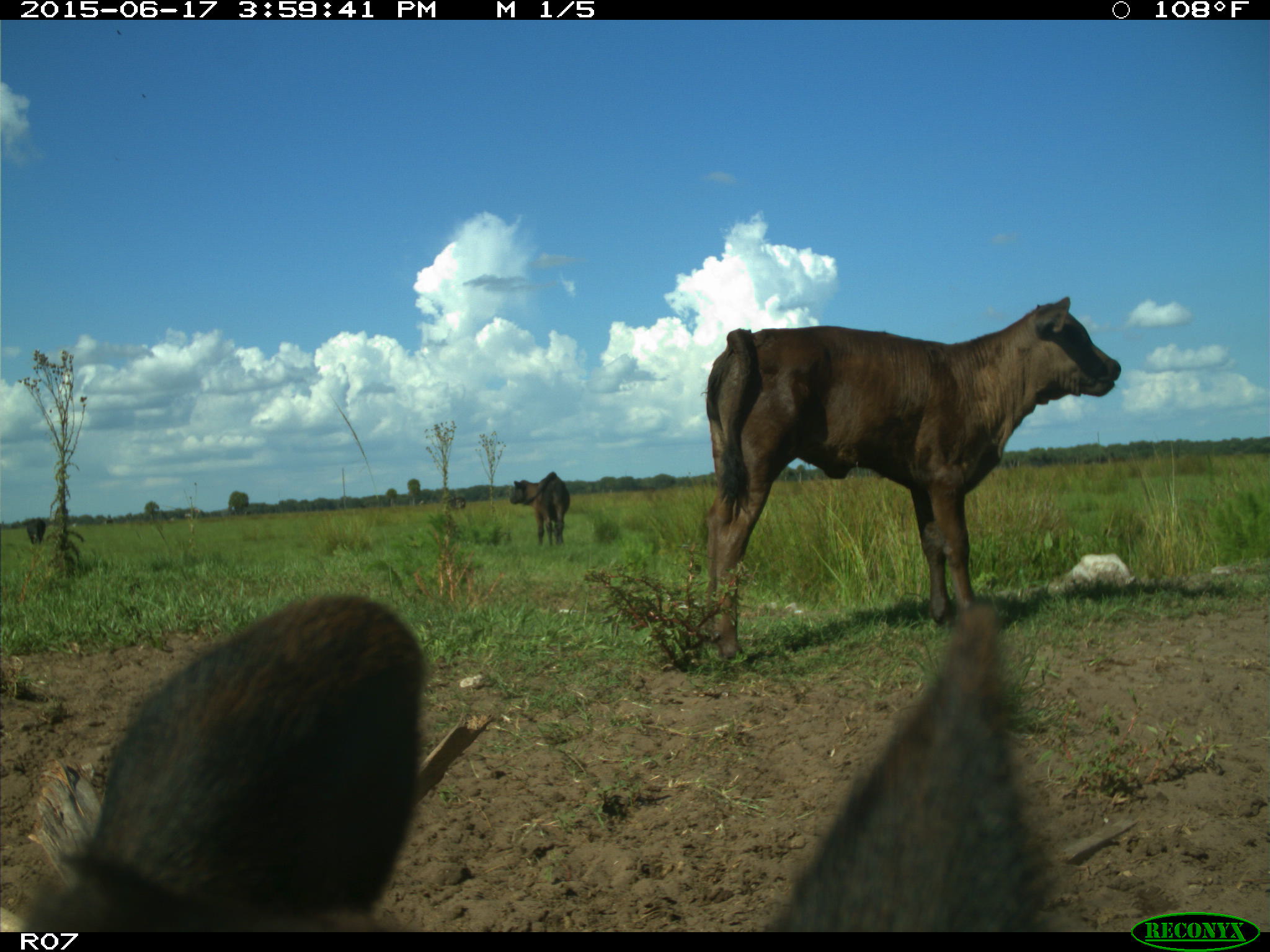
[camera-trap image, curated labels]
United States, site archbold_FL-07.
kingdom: Animalia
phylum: Chordata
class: Mammalia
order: Artiodactyla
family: Bovidae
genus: Bos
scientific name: Bos taurus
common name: domestic cow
Bos taurus (domestic cow).